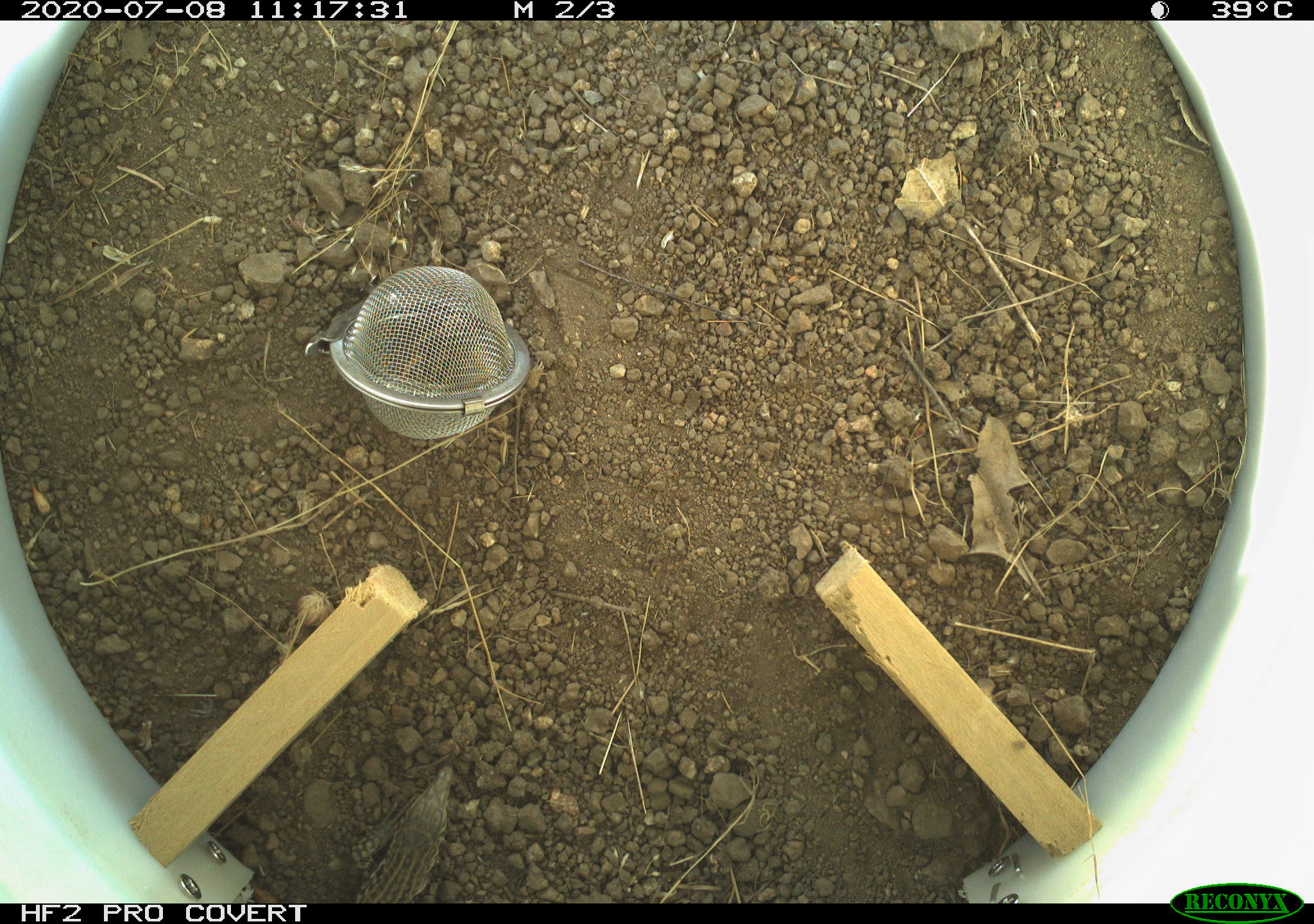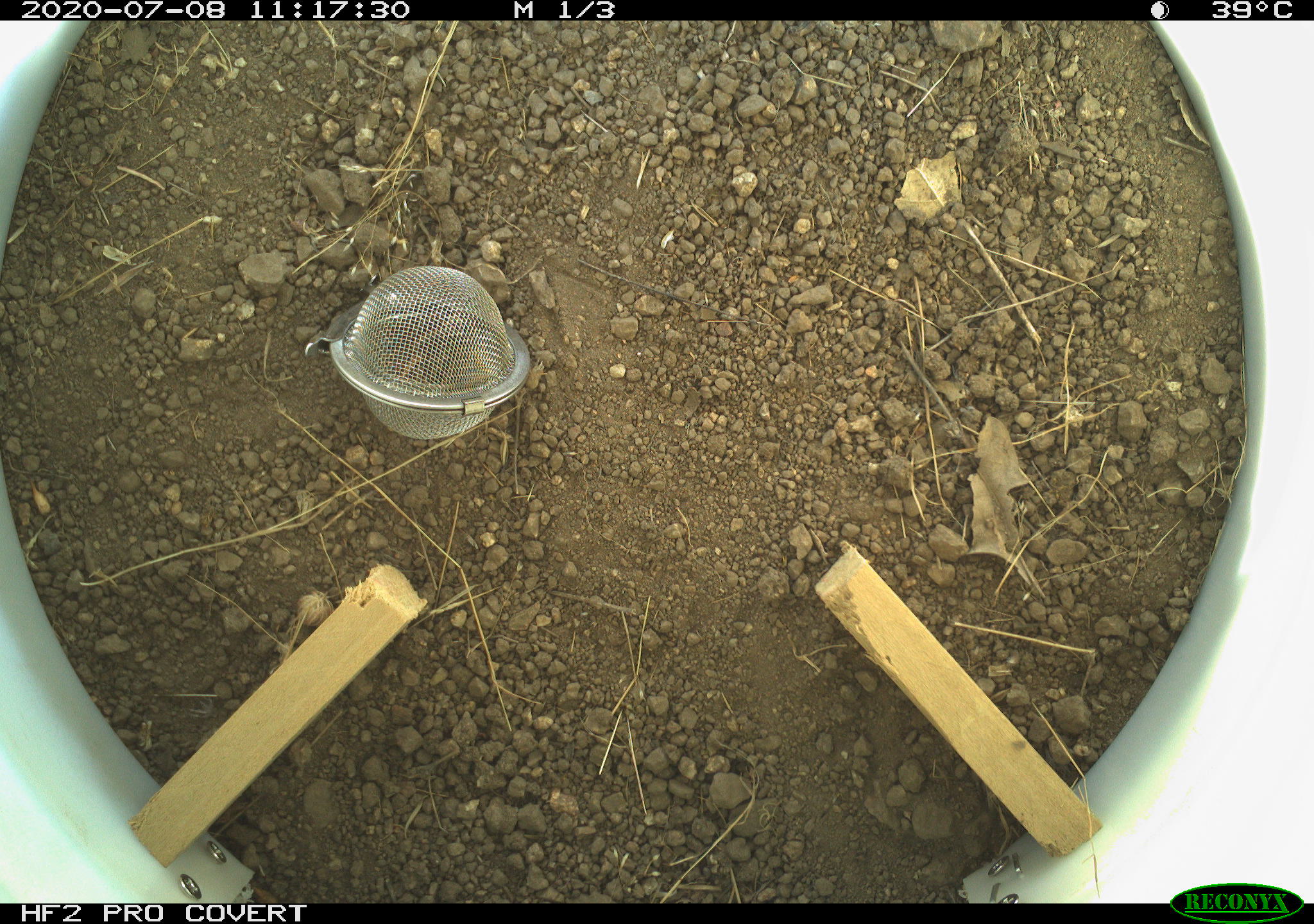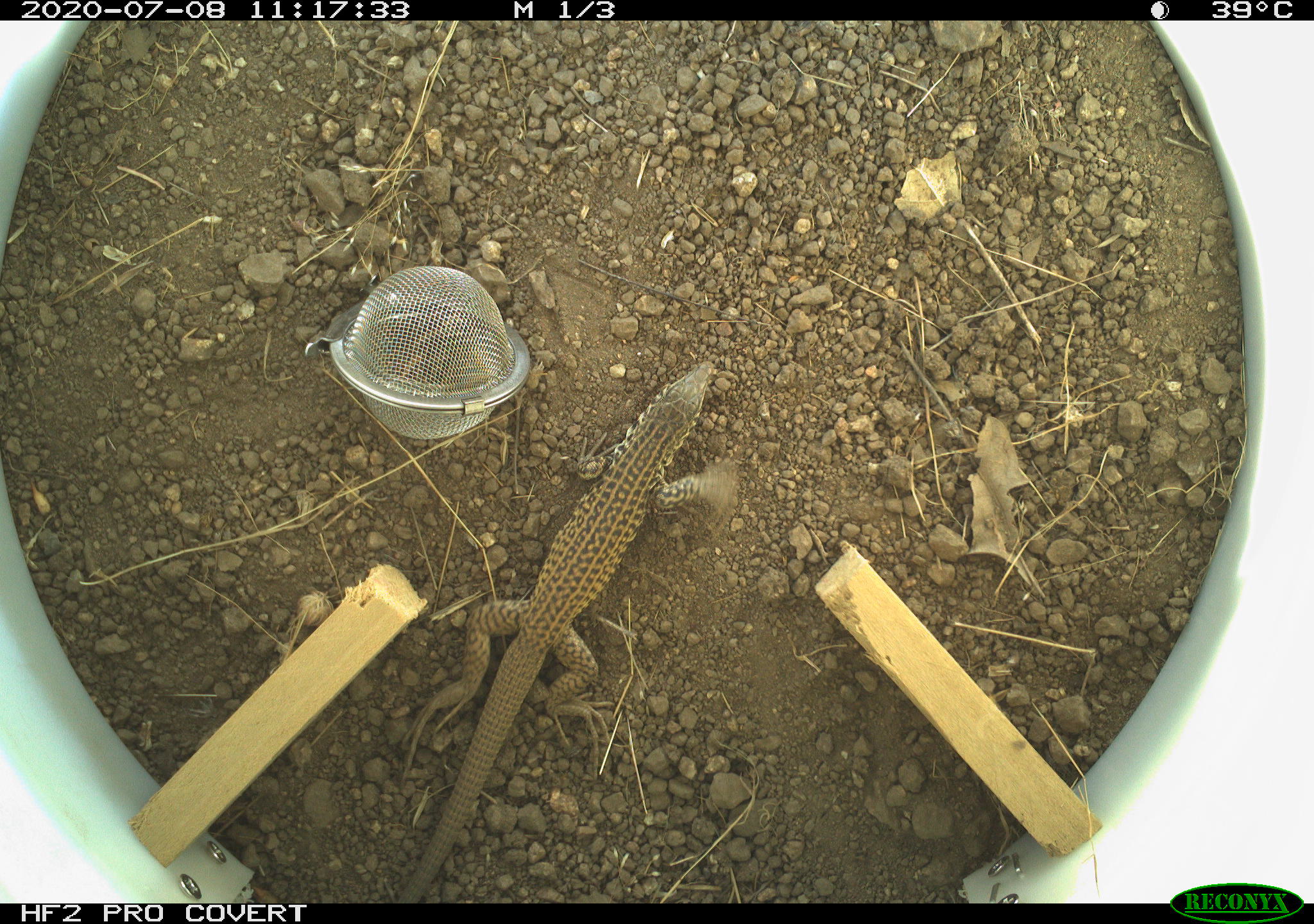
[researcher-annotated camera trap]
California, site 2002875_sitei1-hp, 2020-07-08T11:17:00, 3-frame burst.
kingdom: Animalia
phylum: Chordata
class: Reptilia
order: Squamata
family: Teiidae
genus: Aspidoscelis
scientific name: Aspidoscelis tigris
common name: western whiptail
Western whiptail (Aspidoscelis tigris).